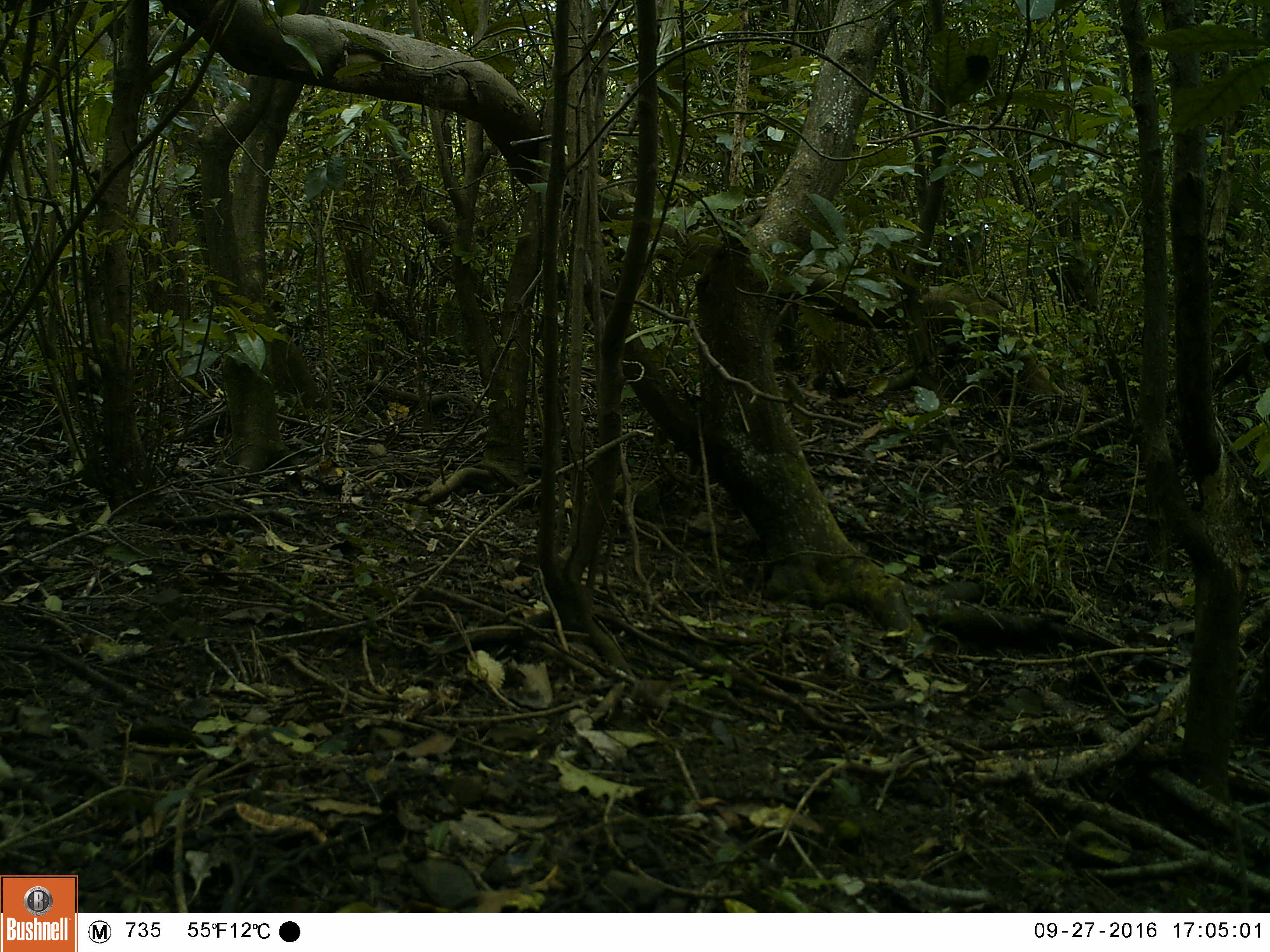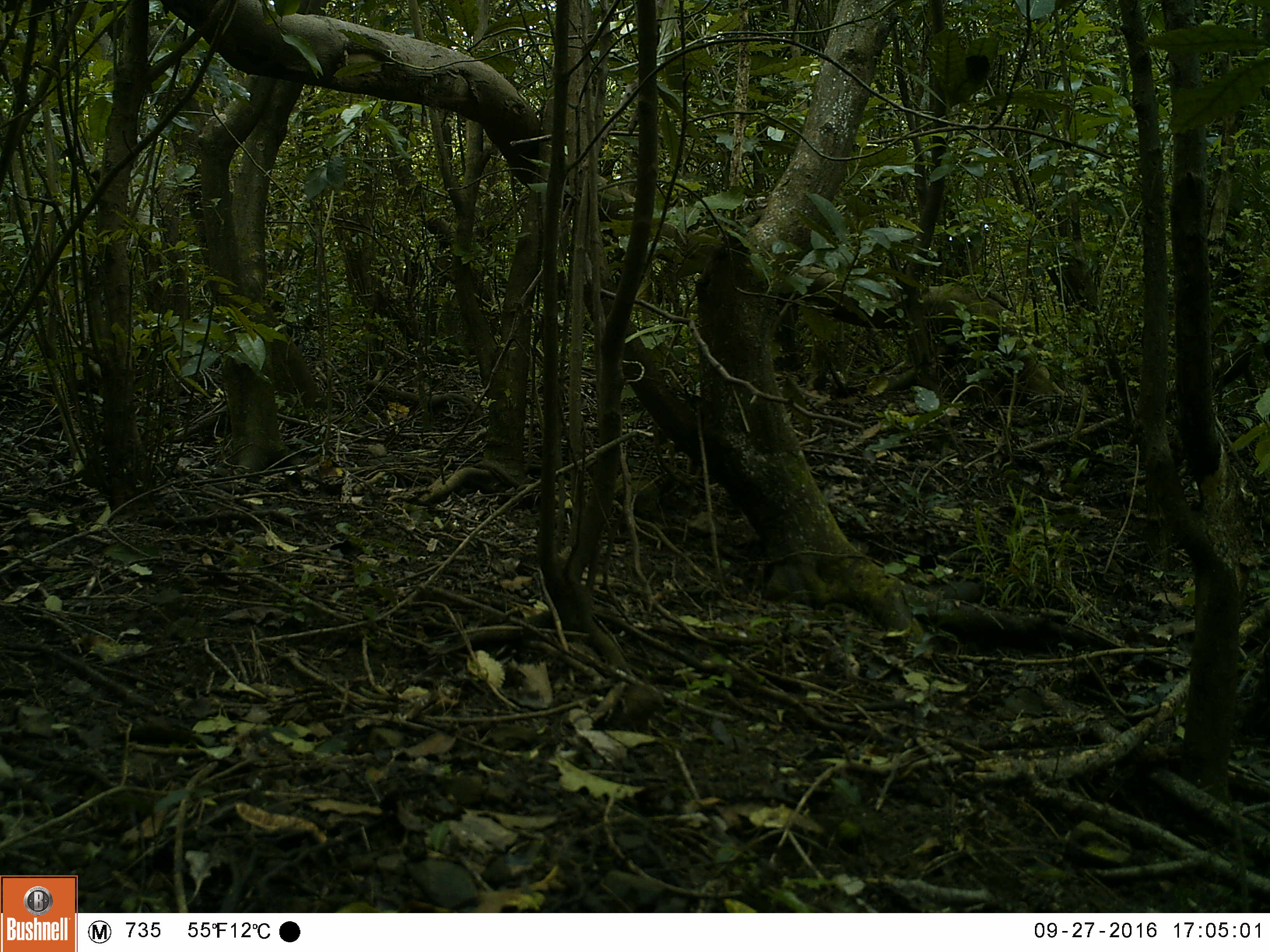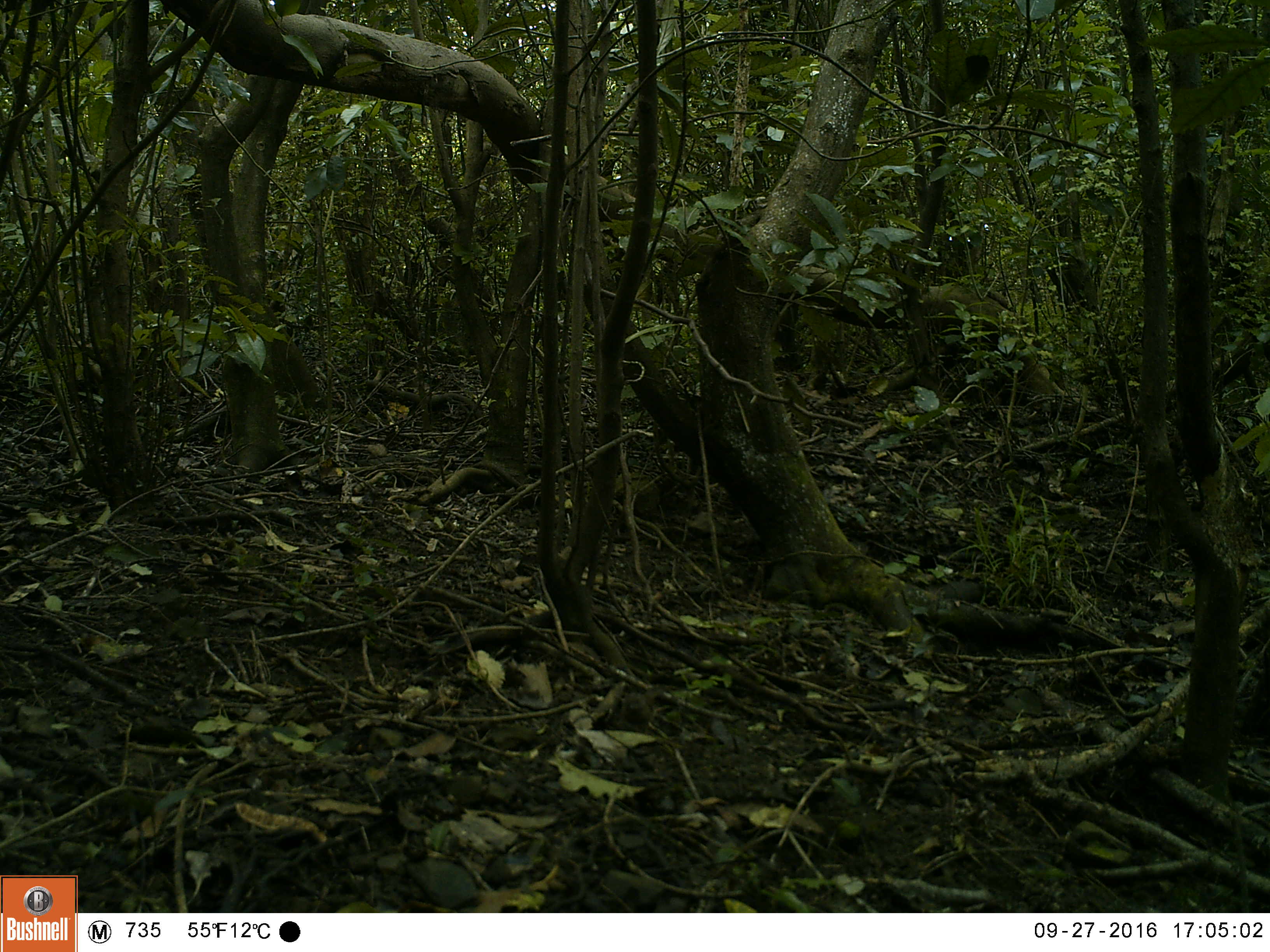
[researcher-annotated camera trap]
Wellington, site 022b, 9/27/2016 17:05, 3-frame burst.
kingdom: Animalia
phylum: Chordata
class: Aves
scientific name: Aves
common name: bird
Bird (Aves).